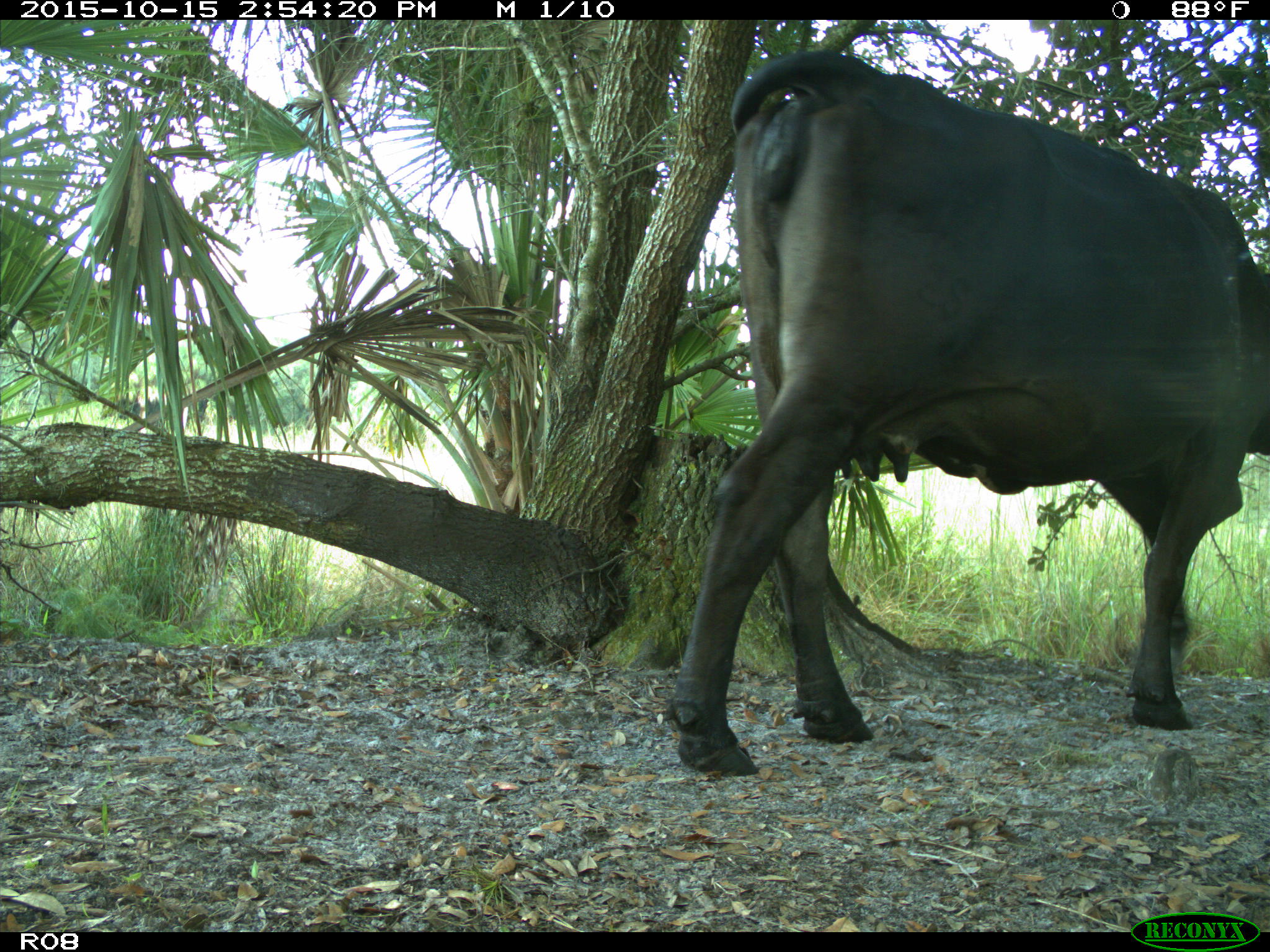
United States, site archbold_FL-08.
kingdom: Animalia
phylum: Chordata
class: Mammalia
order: Artiodactyla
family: Bovidae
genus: Bos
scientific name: Bos taurus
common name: domestic cow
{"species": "Bos taurus (domestic cow)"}